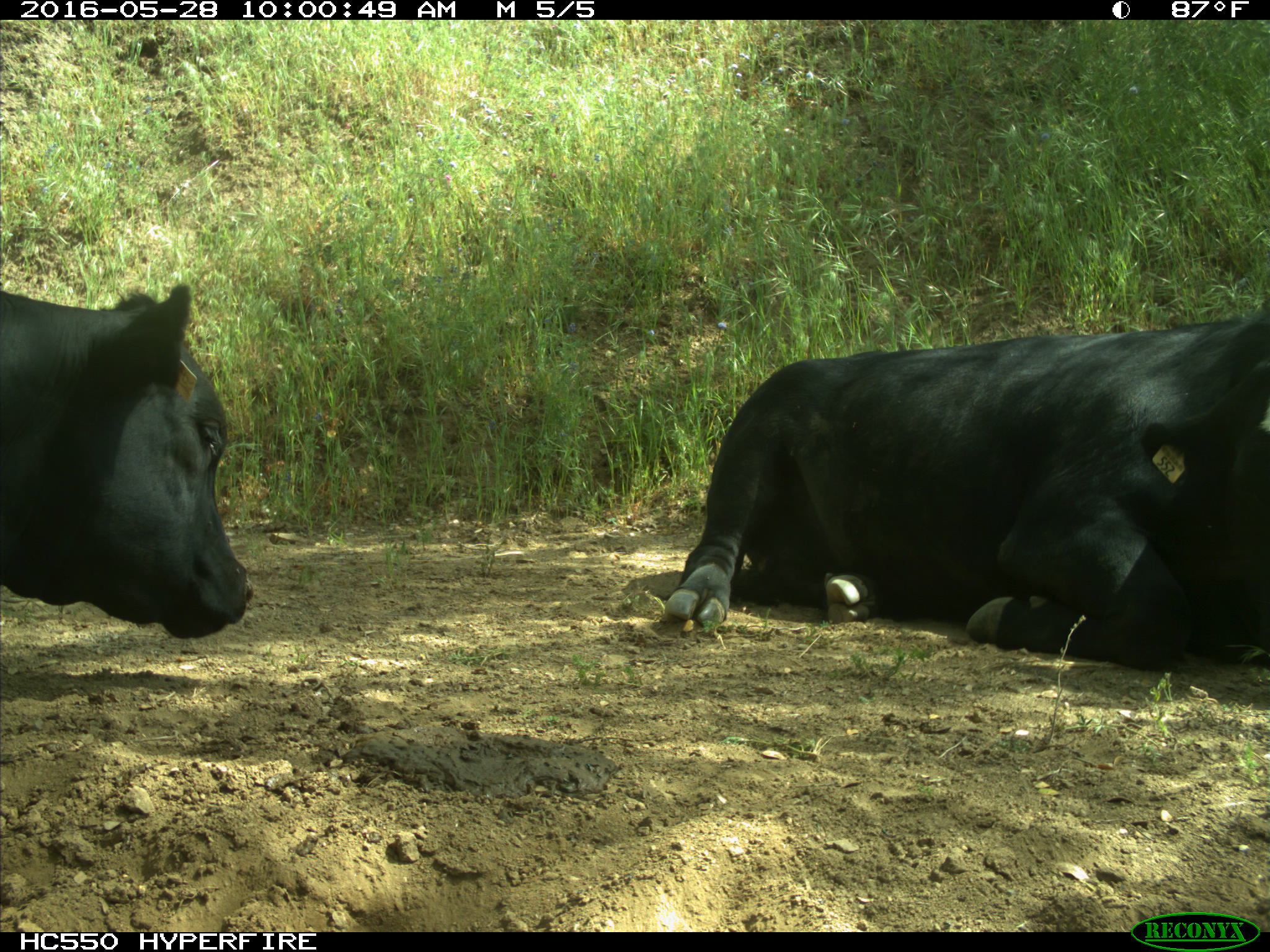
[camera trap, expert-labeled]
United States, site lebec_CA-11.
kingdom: Animalia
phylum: Chordata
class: Mammalia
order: Artiodactyla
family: Bovidae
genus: Bos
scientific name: Bos taurus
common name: domestic cow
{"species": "Bos taurus (domestic cow)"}